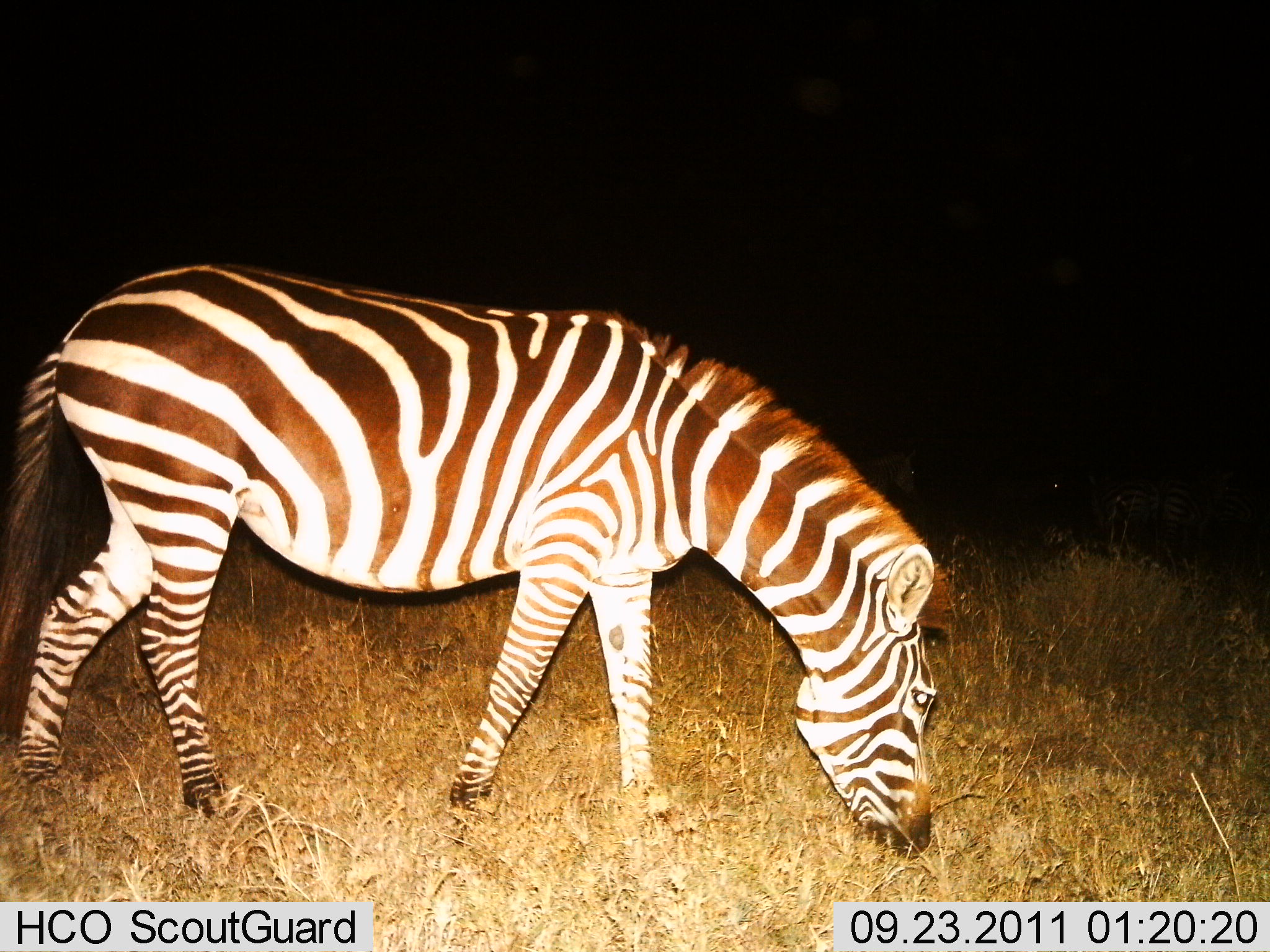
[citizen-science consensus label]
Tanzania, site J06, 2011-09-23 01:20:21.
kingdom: Animalia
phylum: Chordata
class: Mammalia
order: Perissodactyla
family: Equidae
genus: Equus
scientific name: Equus quagga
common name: plains zebra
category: zebra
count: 1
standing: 0%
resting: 0%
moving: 8%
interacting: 0%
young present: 0%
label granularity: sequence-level